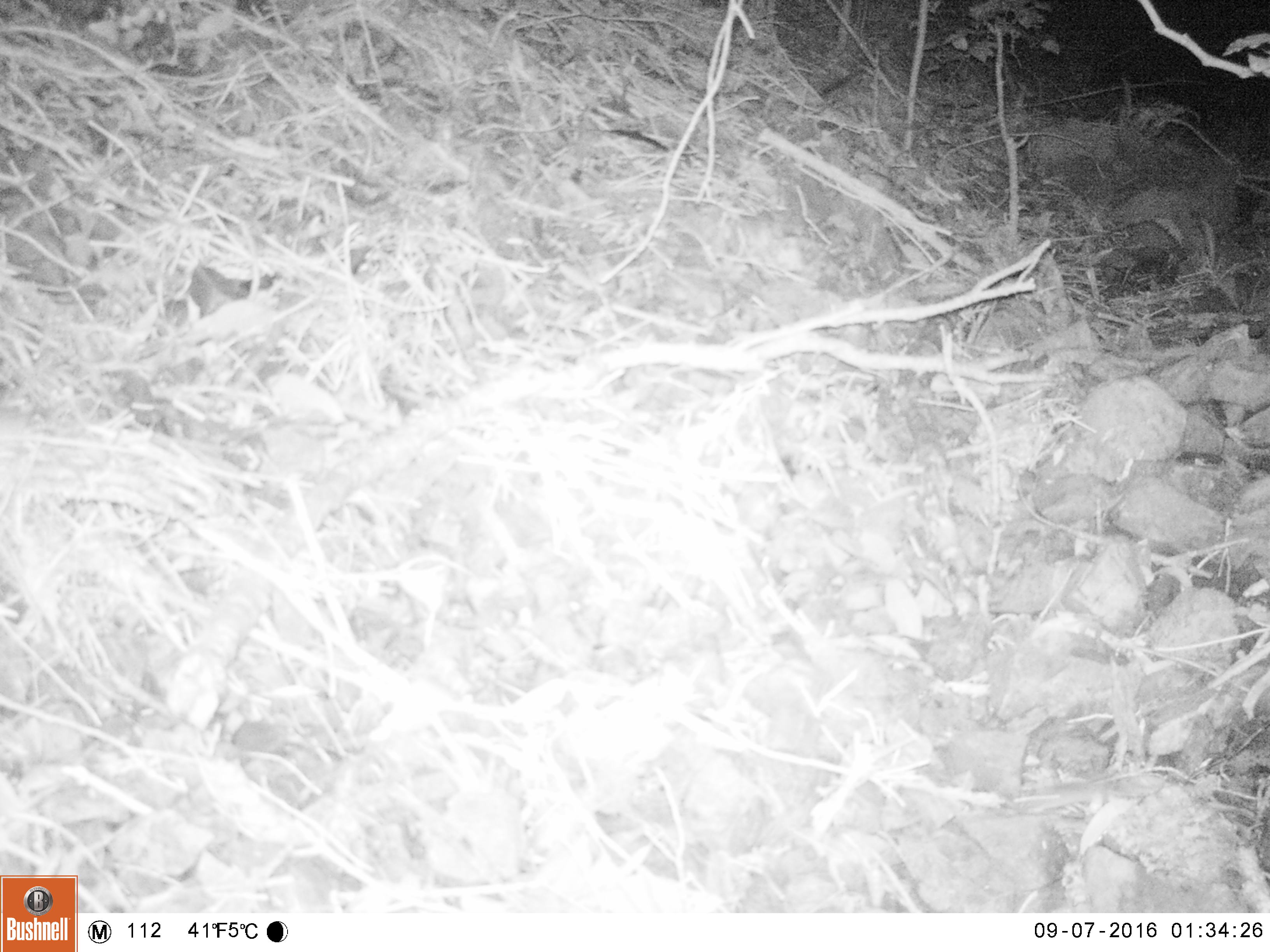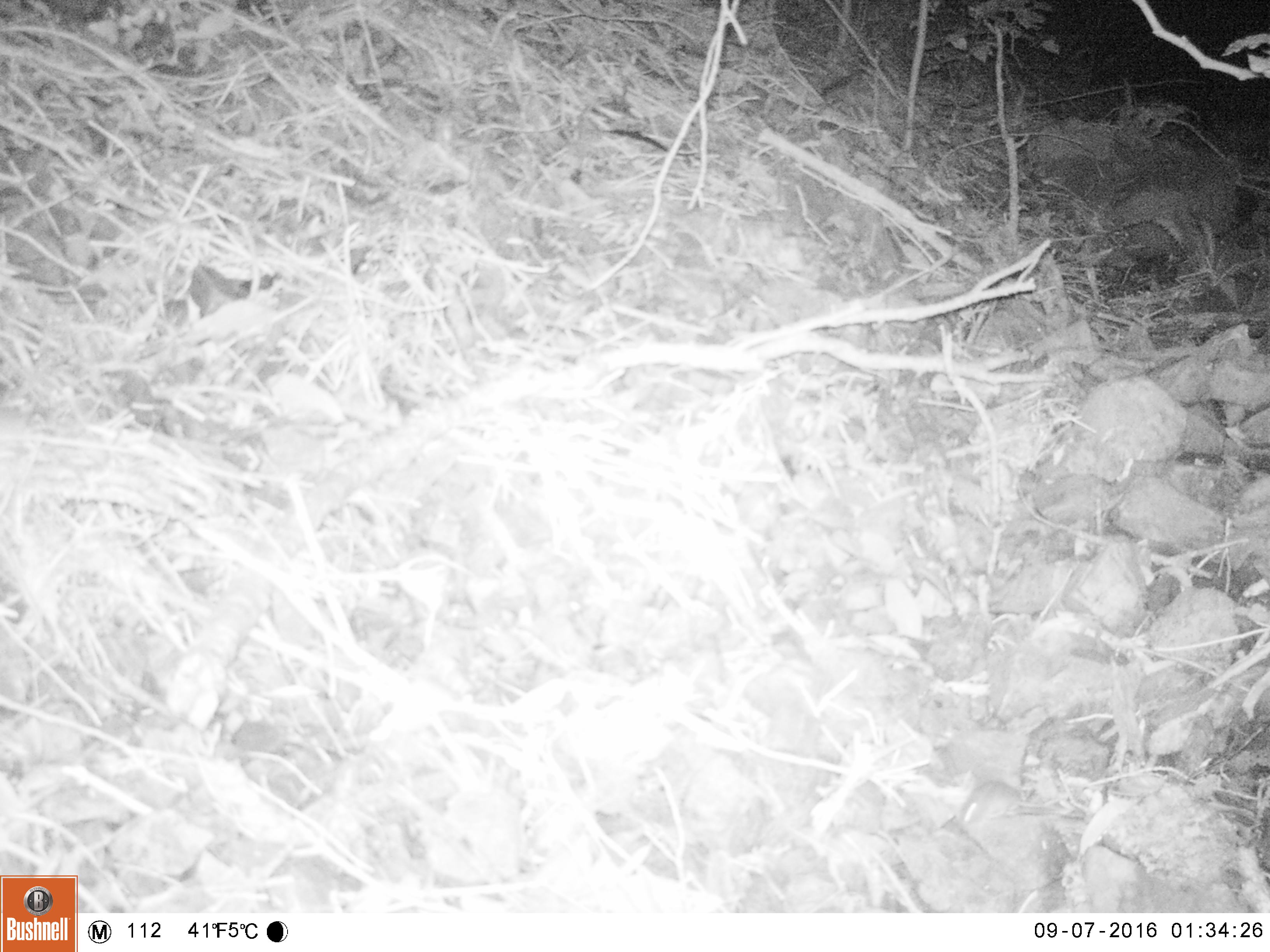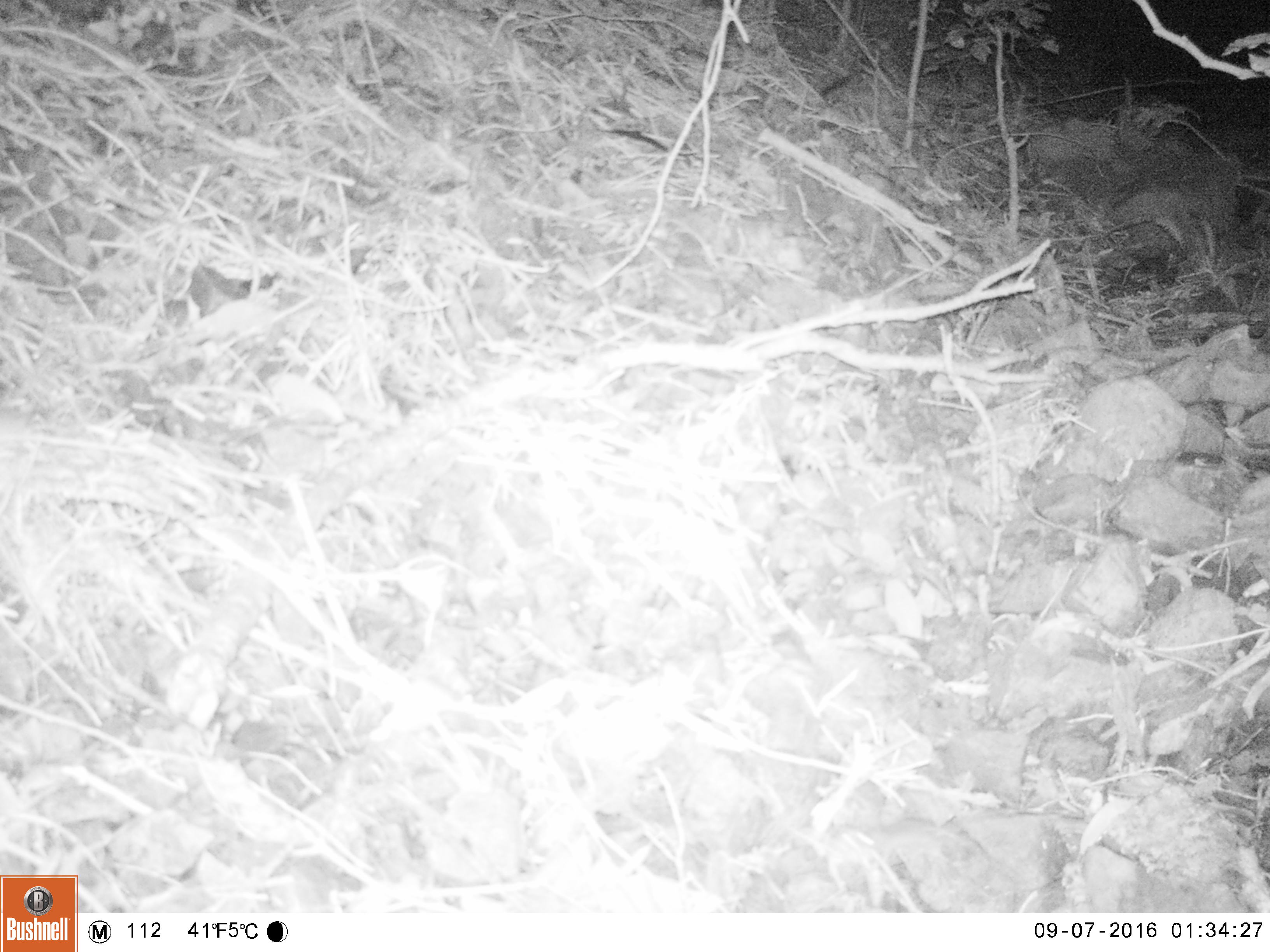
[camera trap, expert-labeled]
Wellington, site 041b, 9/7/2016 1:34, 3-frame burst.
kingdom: Animalia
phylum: Chordata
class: Mammalia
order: Rodentia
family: Muridae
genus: Mus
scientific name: Mus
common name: mouse